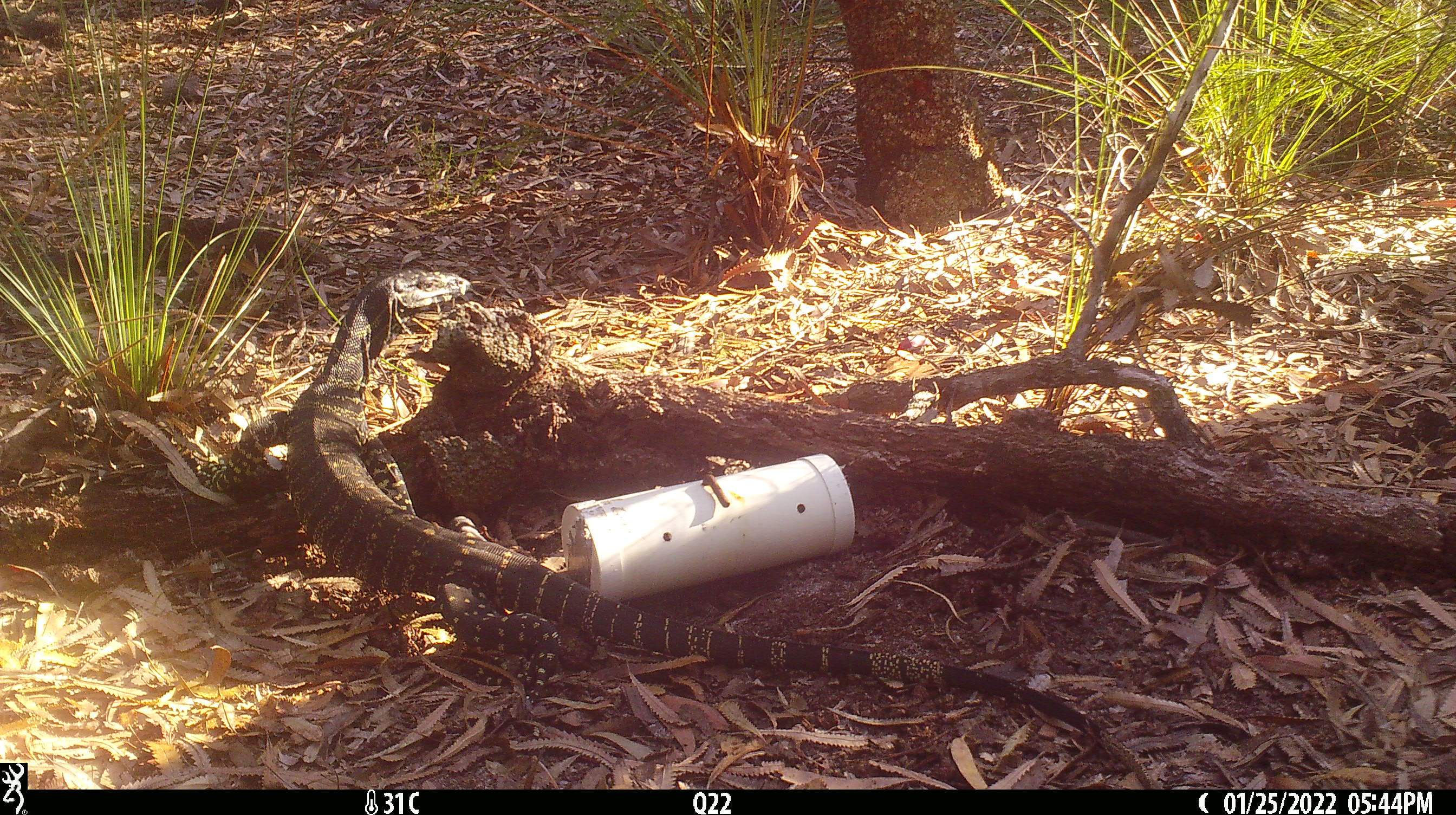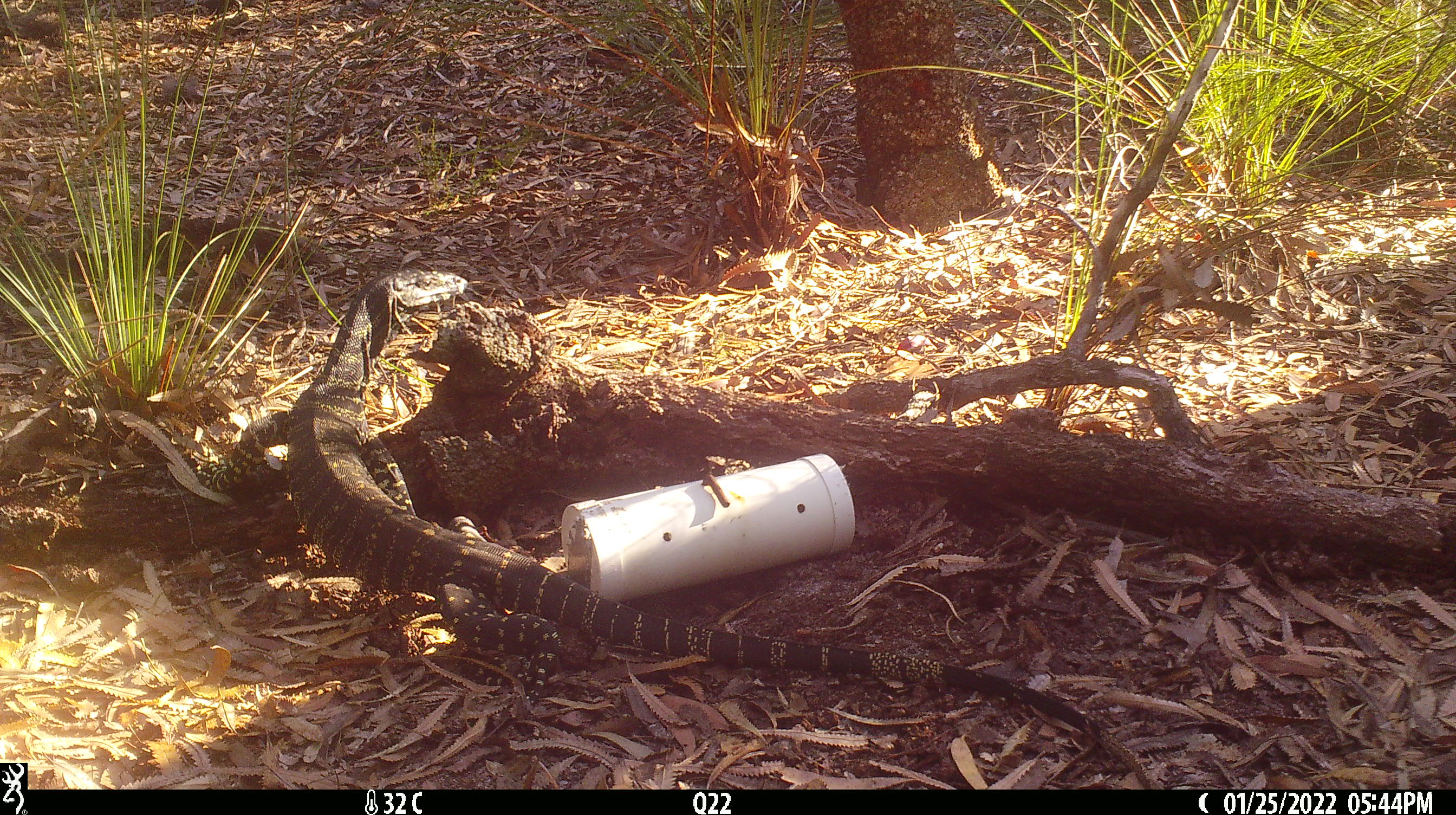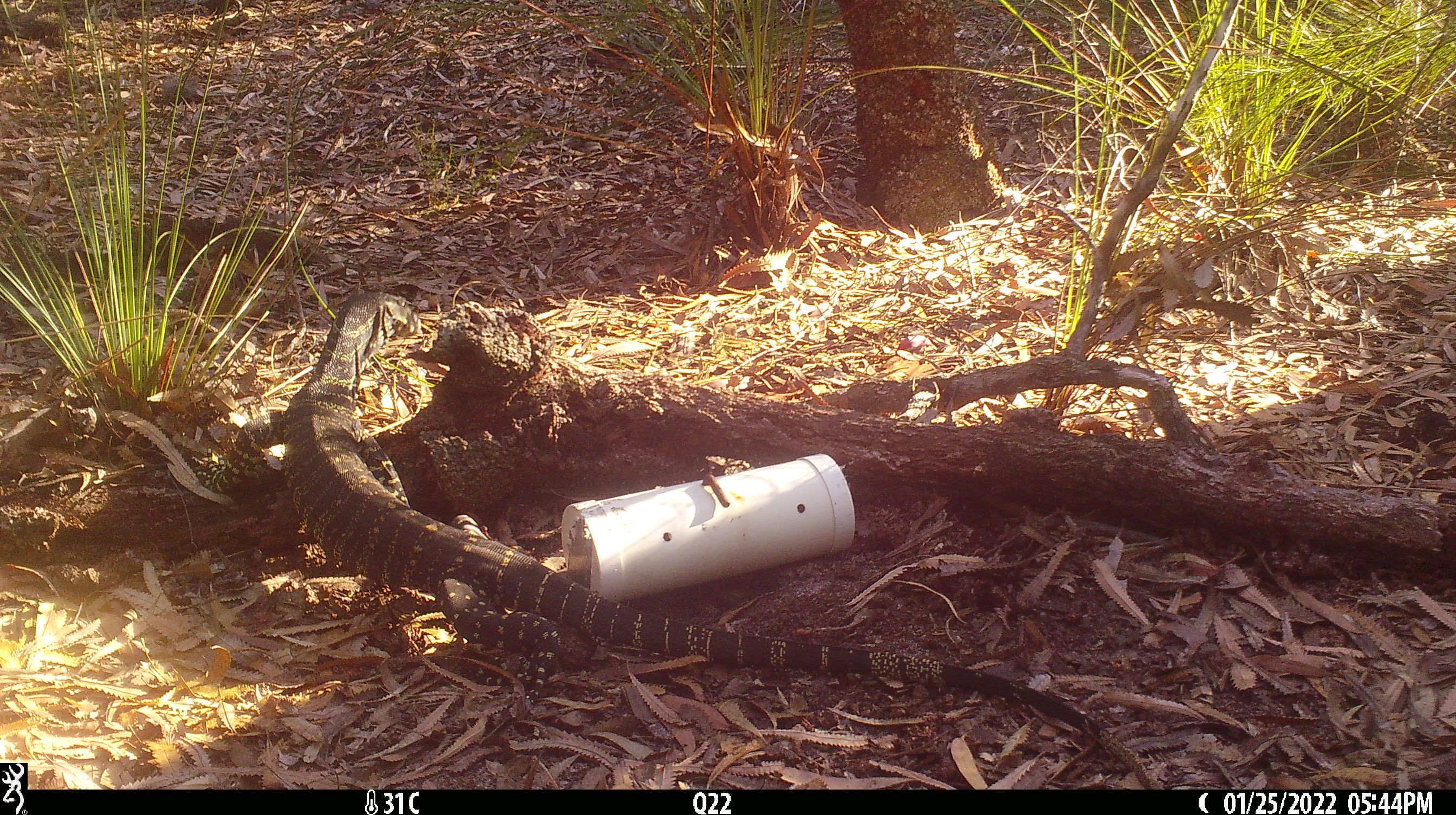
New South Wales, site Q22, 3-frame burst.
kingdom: Animalia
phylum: Chordata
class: Reptilia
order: Squamata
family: Varanidae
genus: Varanus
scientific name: Varanus varius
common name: lace monitor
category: goanna